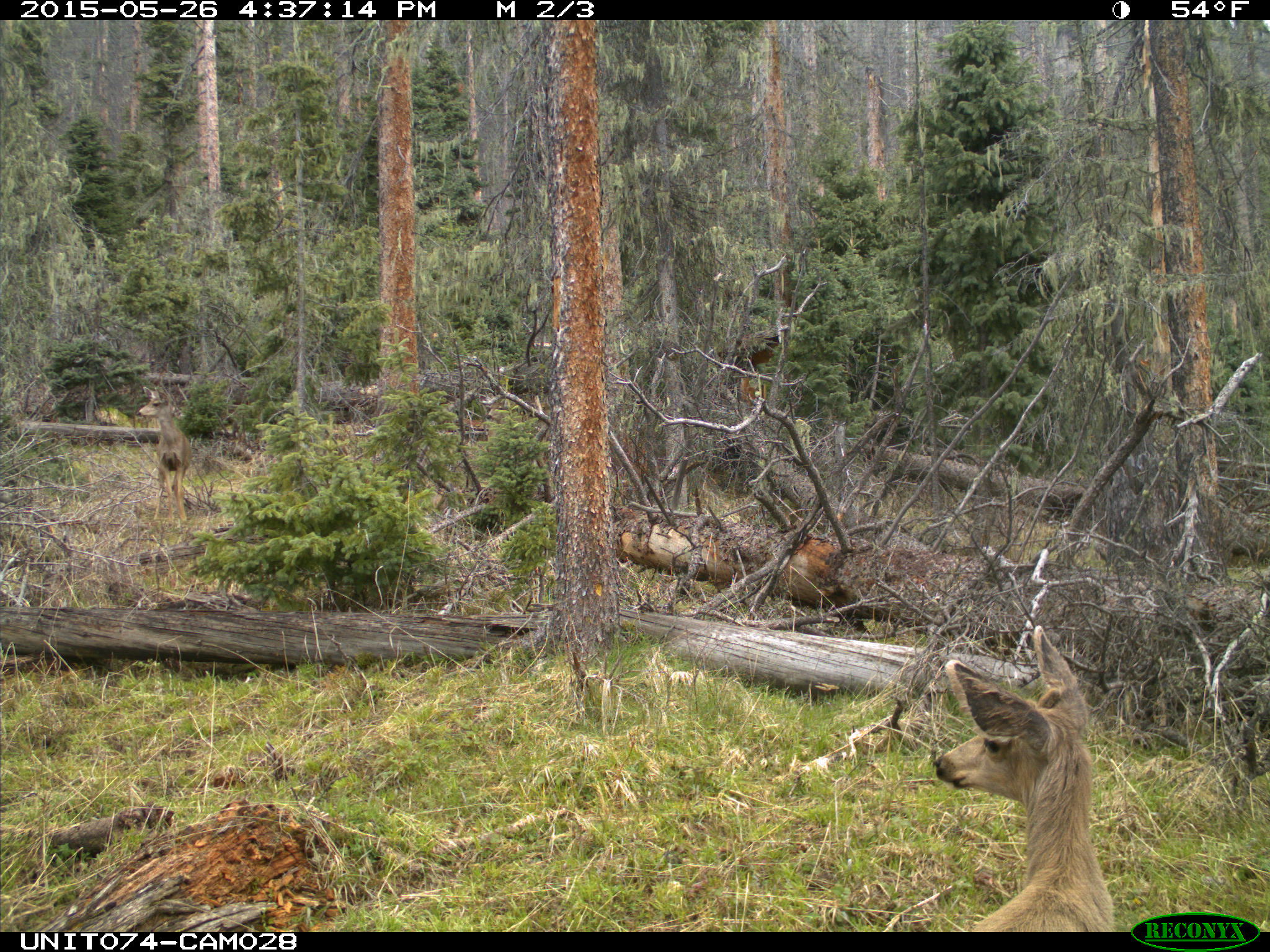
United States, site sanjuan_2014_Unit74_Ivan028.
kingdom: Animalia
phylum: Chordata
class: Mammalia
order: Artiodactyla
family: Cervidae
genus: Odocoileus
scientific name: Odocoileus hemionus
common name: mule deer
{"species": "Odocoileus hemionus (mule deer)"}